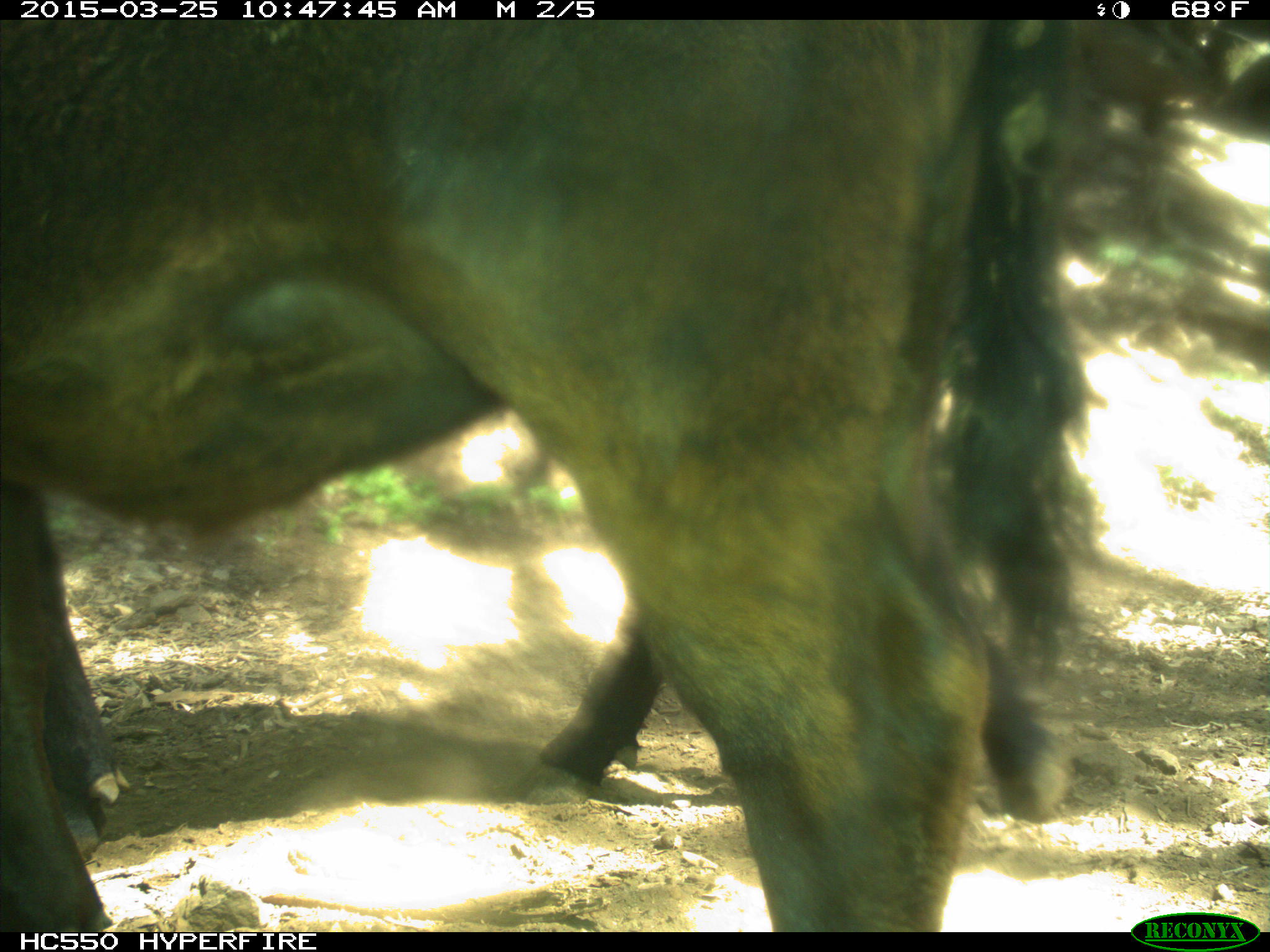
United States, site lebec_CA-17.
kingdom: Animalia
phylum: Chordata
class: Mammalia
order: Artiodactyla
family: Bovidae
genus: Bos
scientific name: Bos taurus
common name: domestic cow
Bos taurus (domestic cow).